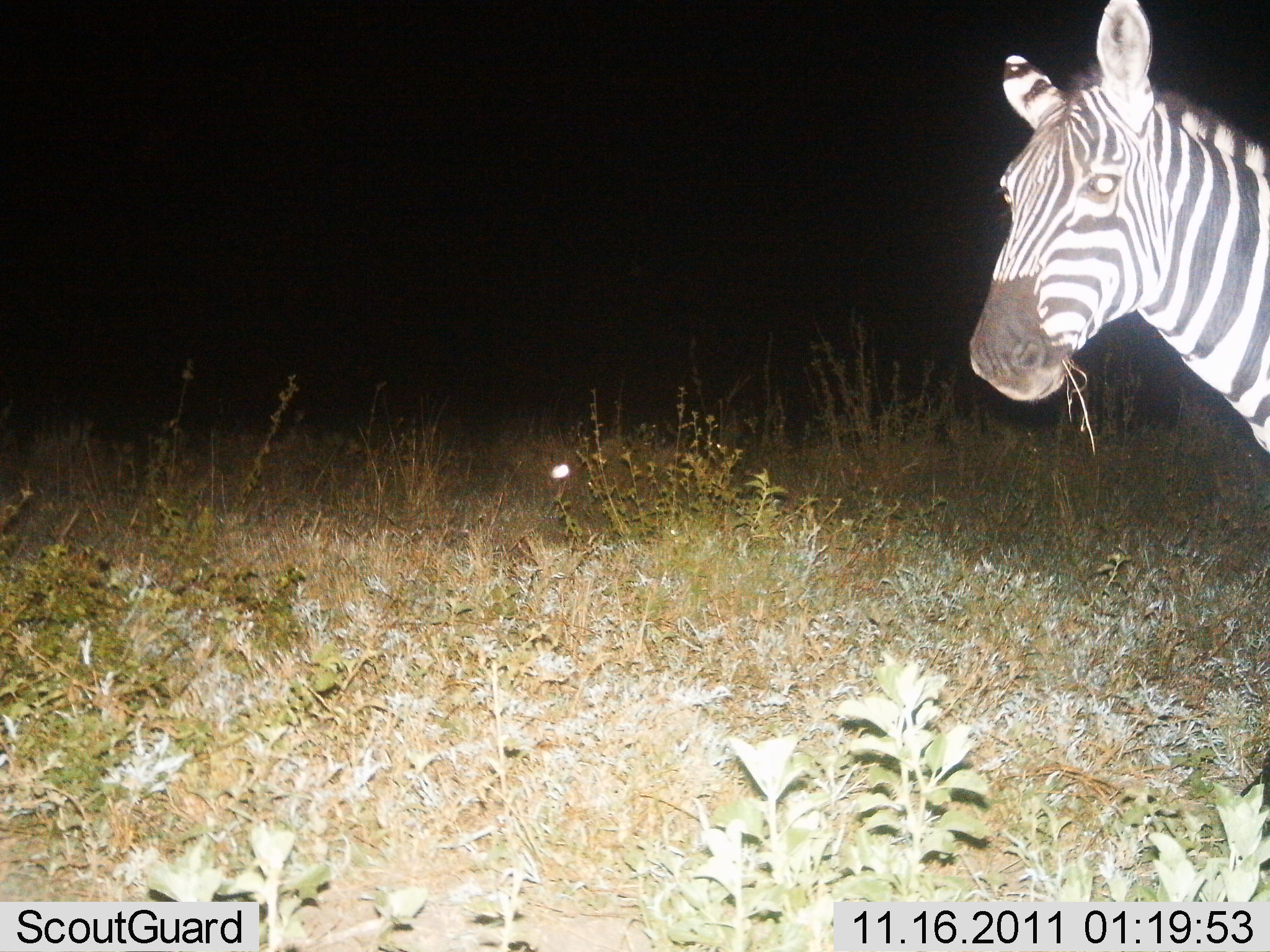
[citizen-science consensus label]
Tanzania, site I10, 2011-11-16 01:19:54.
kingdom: Animalia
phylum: Chordata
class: Mammalia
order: Perissodactyla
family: Equidae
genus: Equus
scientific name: Equus quagga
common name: plains zebra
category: zebra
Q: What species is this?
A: Zebra (plains zebra) (Equus quagga).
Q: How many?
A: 1.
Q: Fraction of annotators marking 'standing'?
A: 42%.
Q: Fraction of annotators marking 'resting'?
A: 0%.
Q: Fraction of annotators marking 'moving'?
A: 8%.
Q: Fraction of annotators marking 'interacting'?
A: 8%.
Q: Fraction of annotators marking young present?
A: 0%.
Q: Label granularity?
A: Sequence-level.